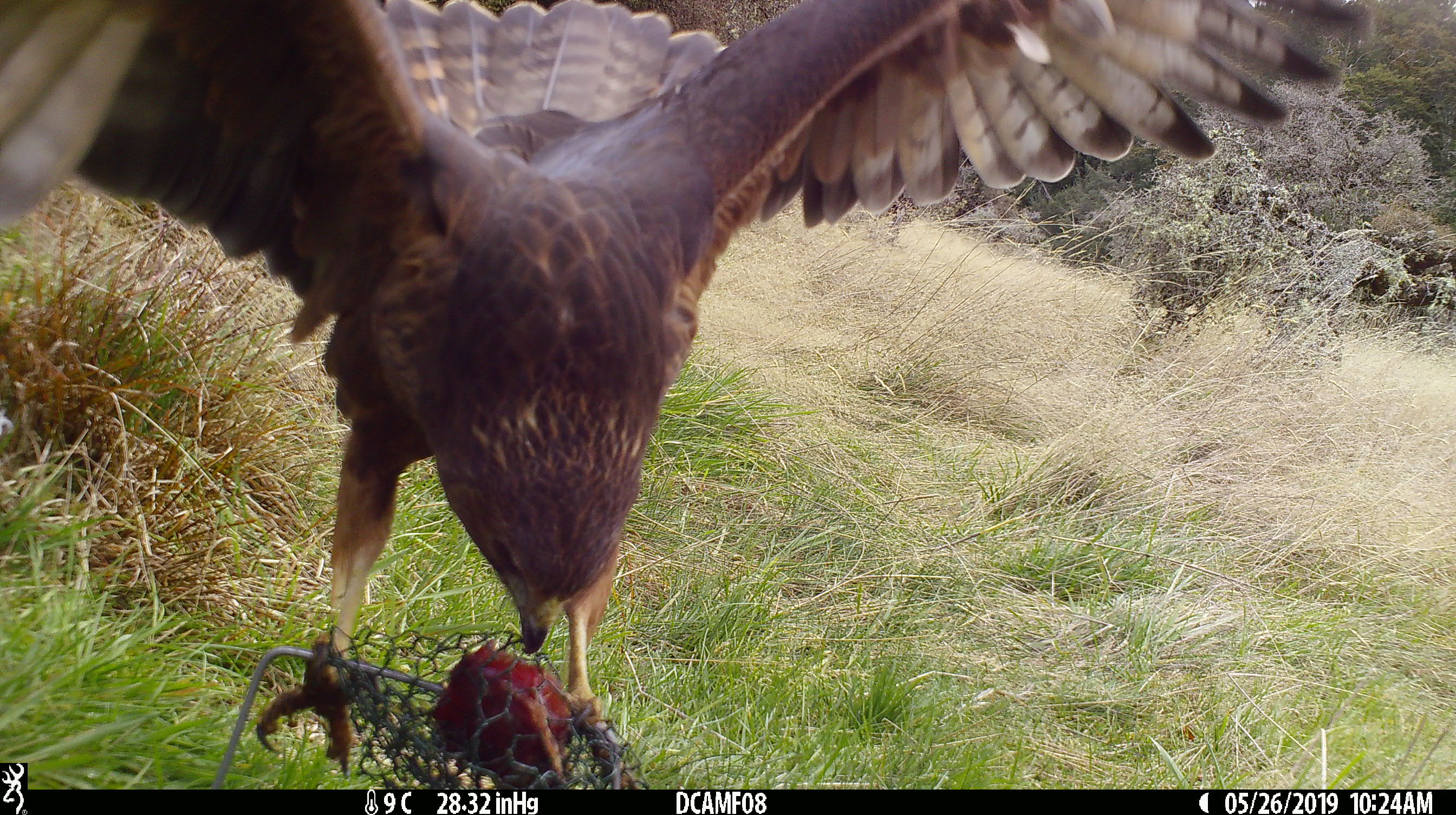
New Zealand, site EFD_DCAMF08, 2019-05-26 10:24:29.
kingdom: Animalia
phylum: Chordata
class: Aves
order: Accipitriformes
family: Accipitridae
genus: Circus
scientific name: Circus approximans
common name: swamp harrier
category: harrier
Harrier (swamp harrier) (Circus approximans).